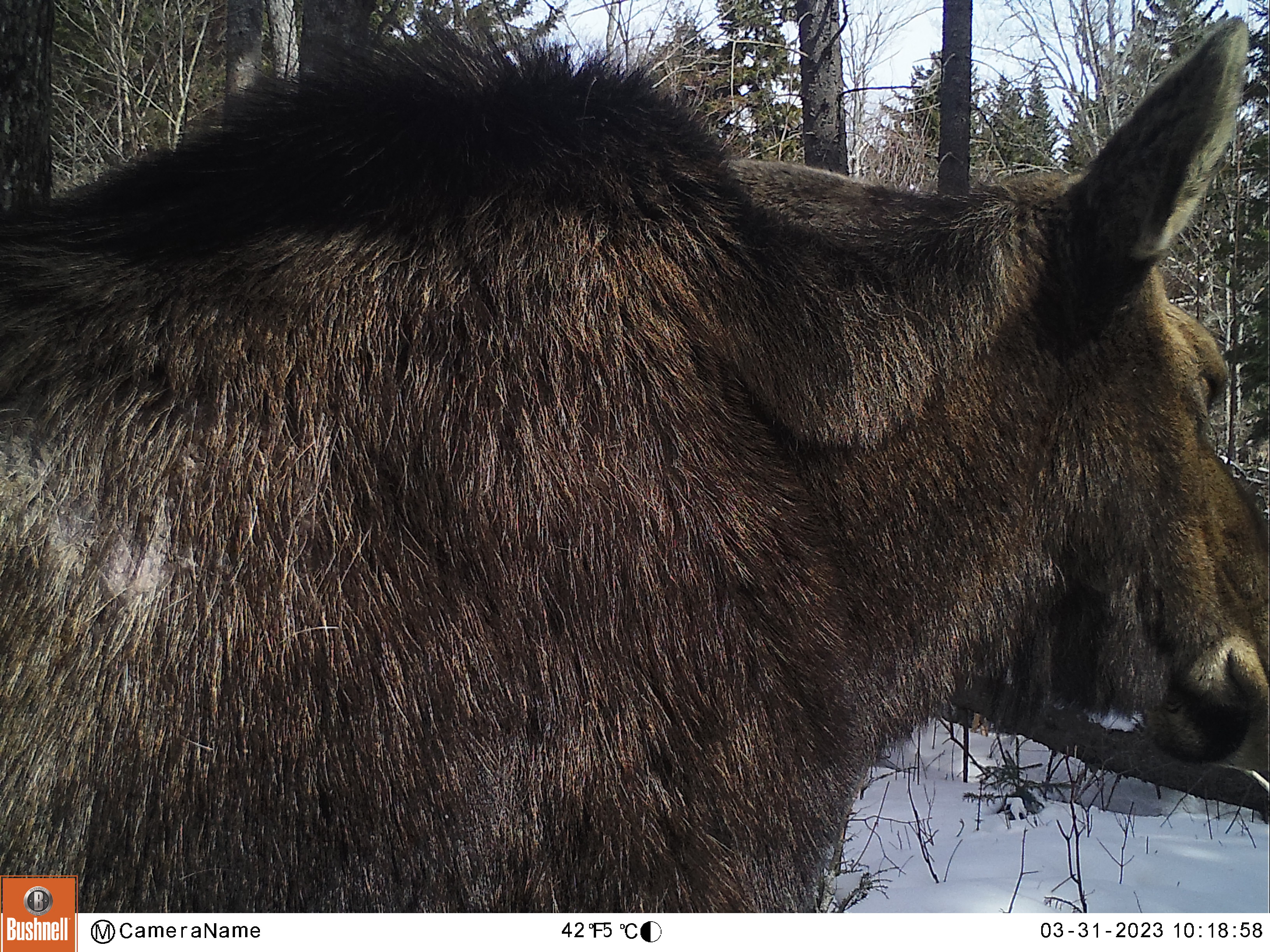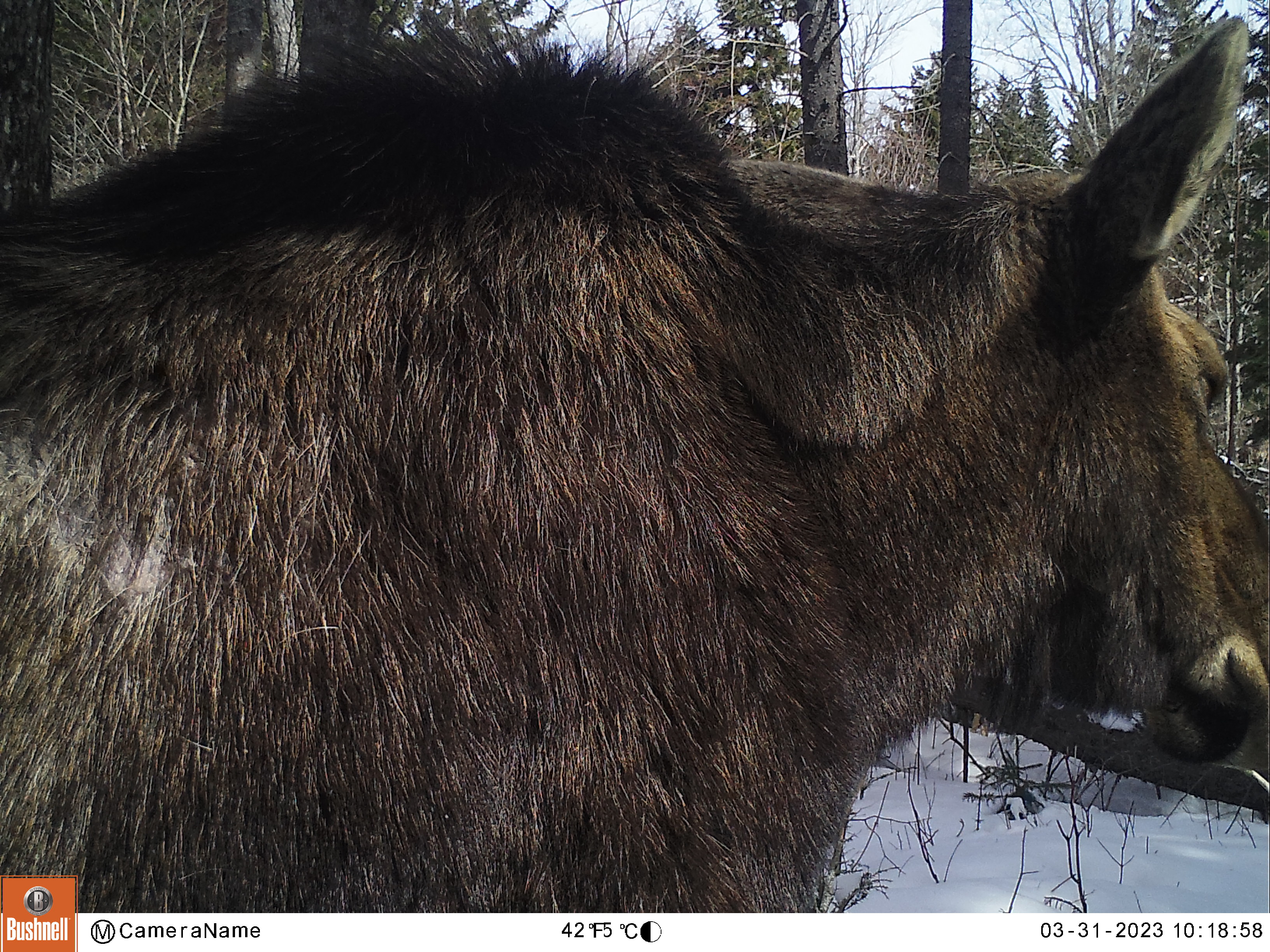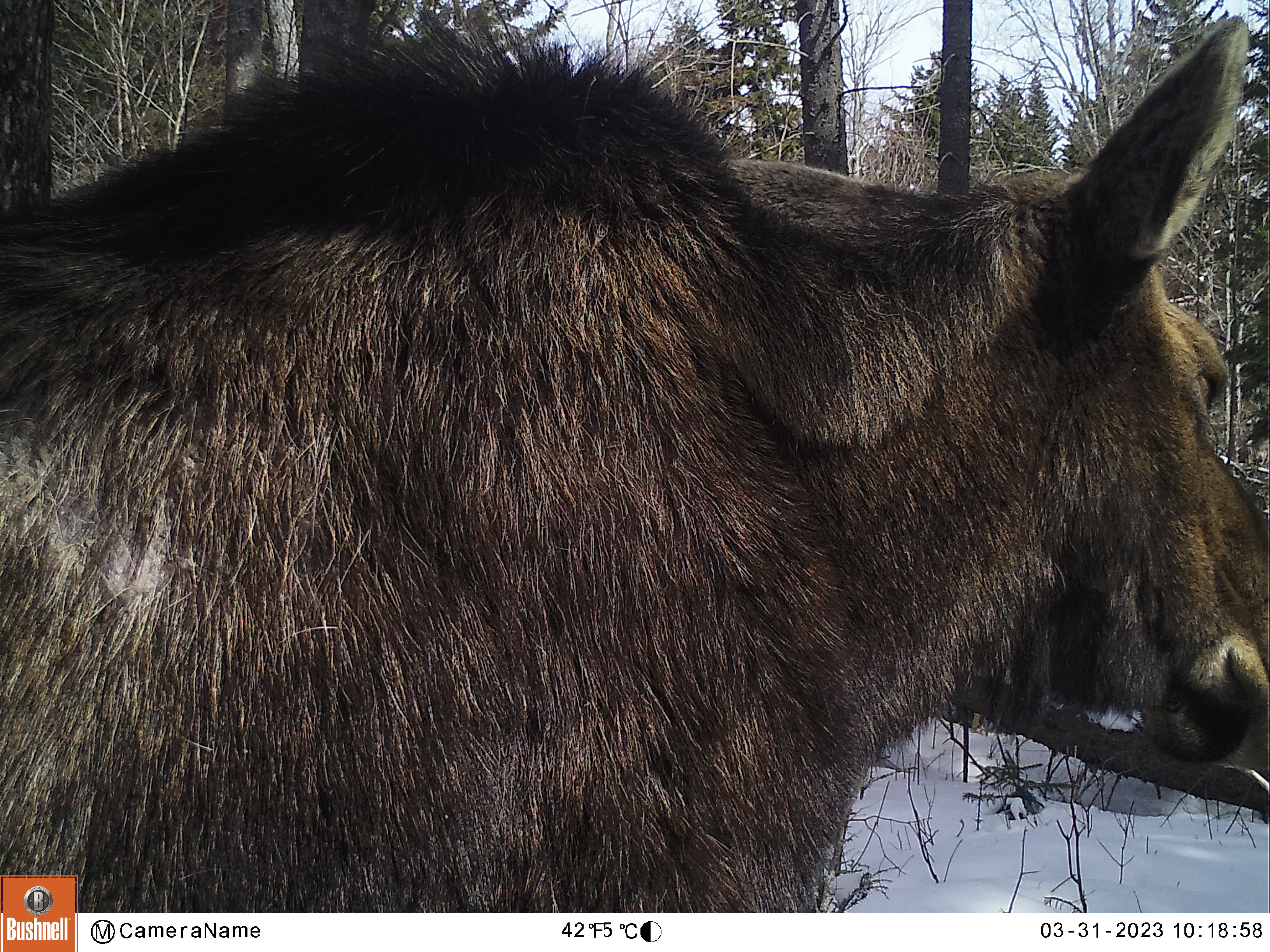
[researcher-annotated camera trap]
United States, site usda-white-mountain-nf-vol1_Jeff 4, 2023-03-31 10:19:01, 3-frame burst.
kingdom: Animalia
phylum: Chordata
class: Mammalia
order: Artiodactyla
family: Cervidae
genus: Alces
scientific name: Alces alces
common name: moose